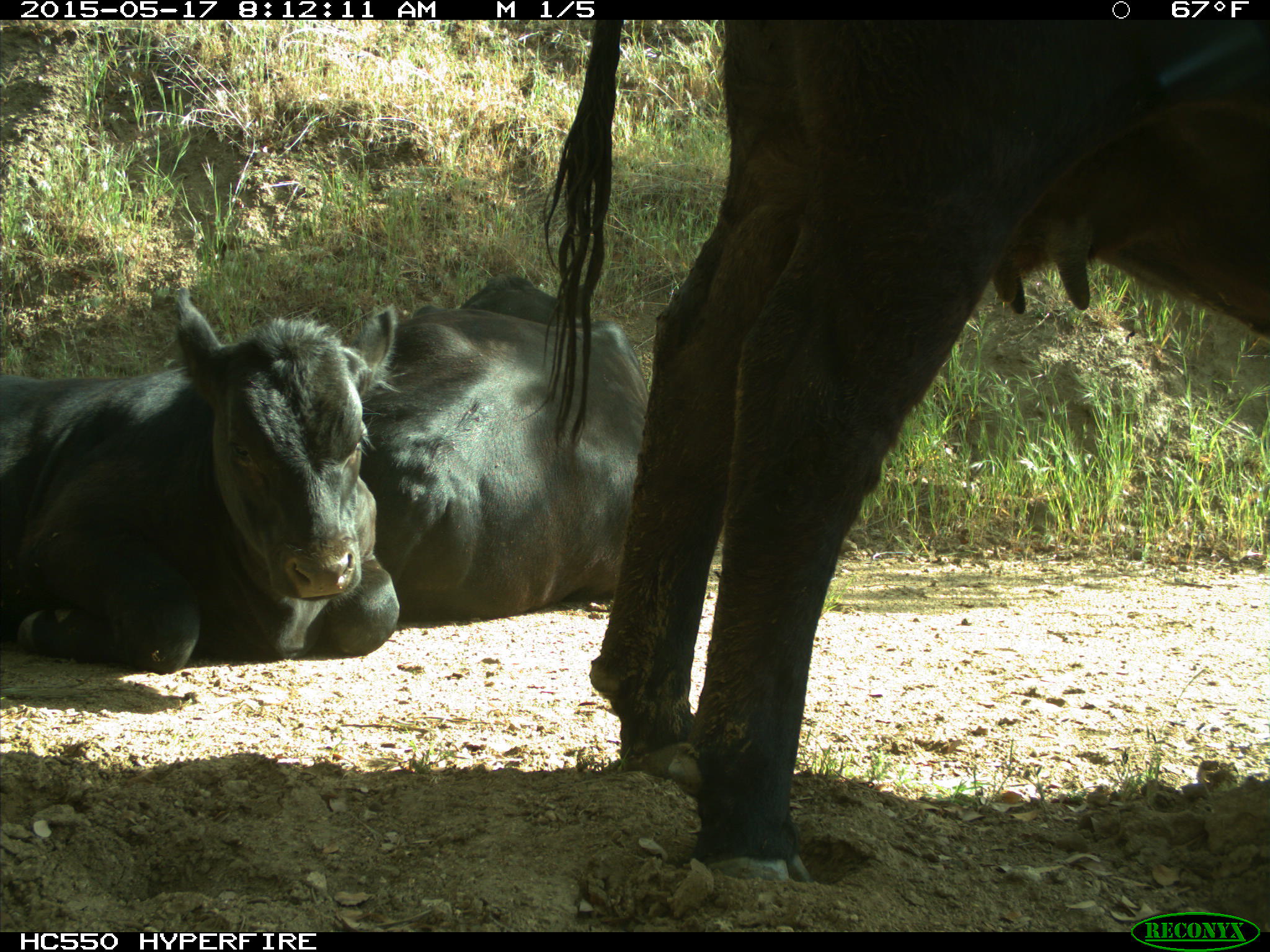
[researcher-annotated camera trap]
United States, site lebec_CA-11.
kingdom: Animalia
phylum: Chordata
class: Mammalia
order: Artiodactyla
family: Bovidae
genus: Bos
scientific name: Bos taurus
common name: domestic cow